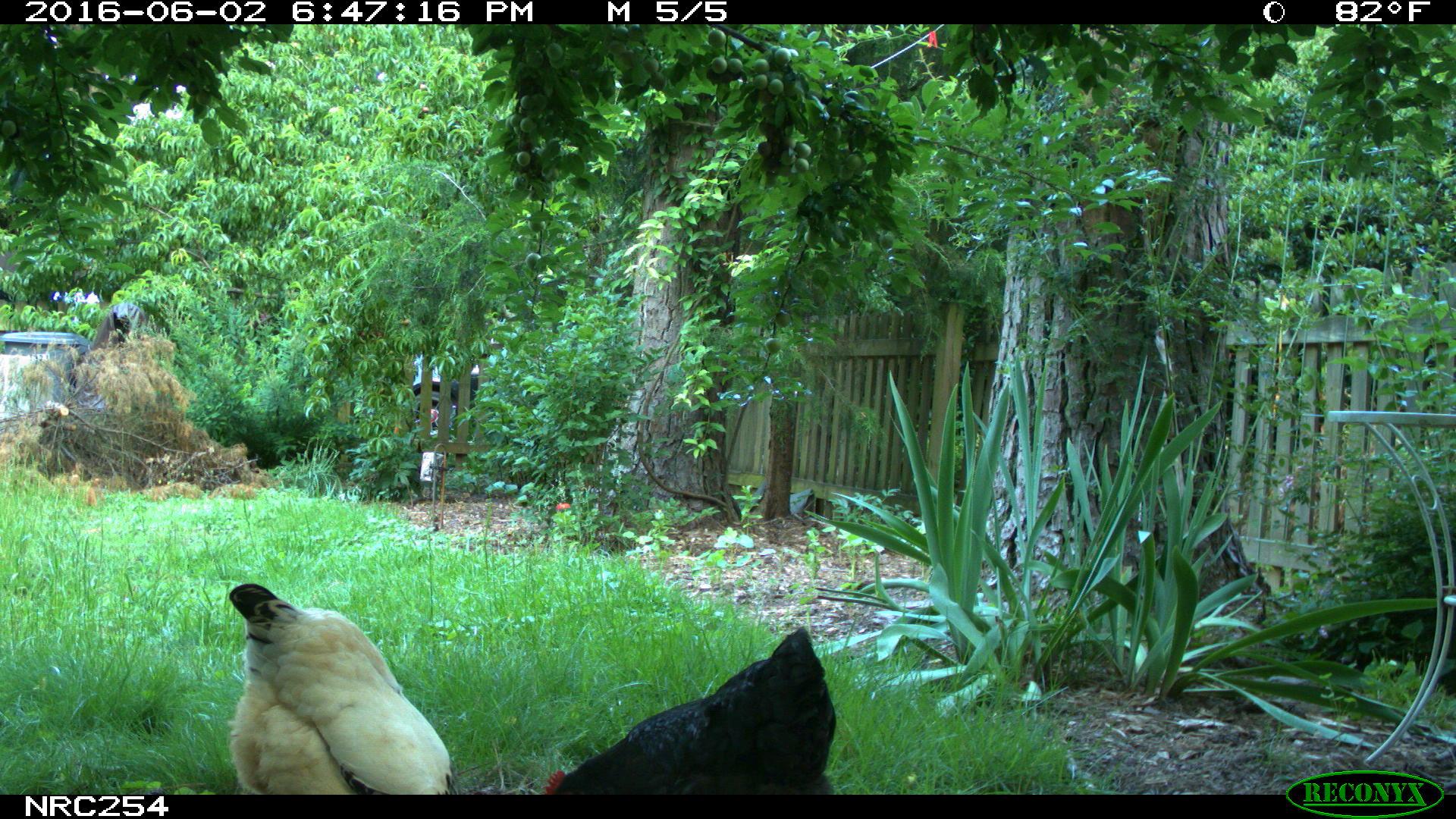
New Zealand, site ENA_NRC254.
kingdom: Animalia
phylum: Chordata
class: Aves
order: Galliformes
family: Phasianidae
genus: Gallus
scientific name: Gallus gallus domesticus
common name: chicken